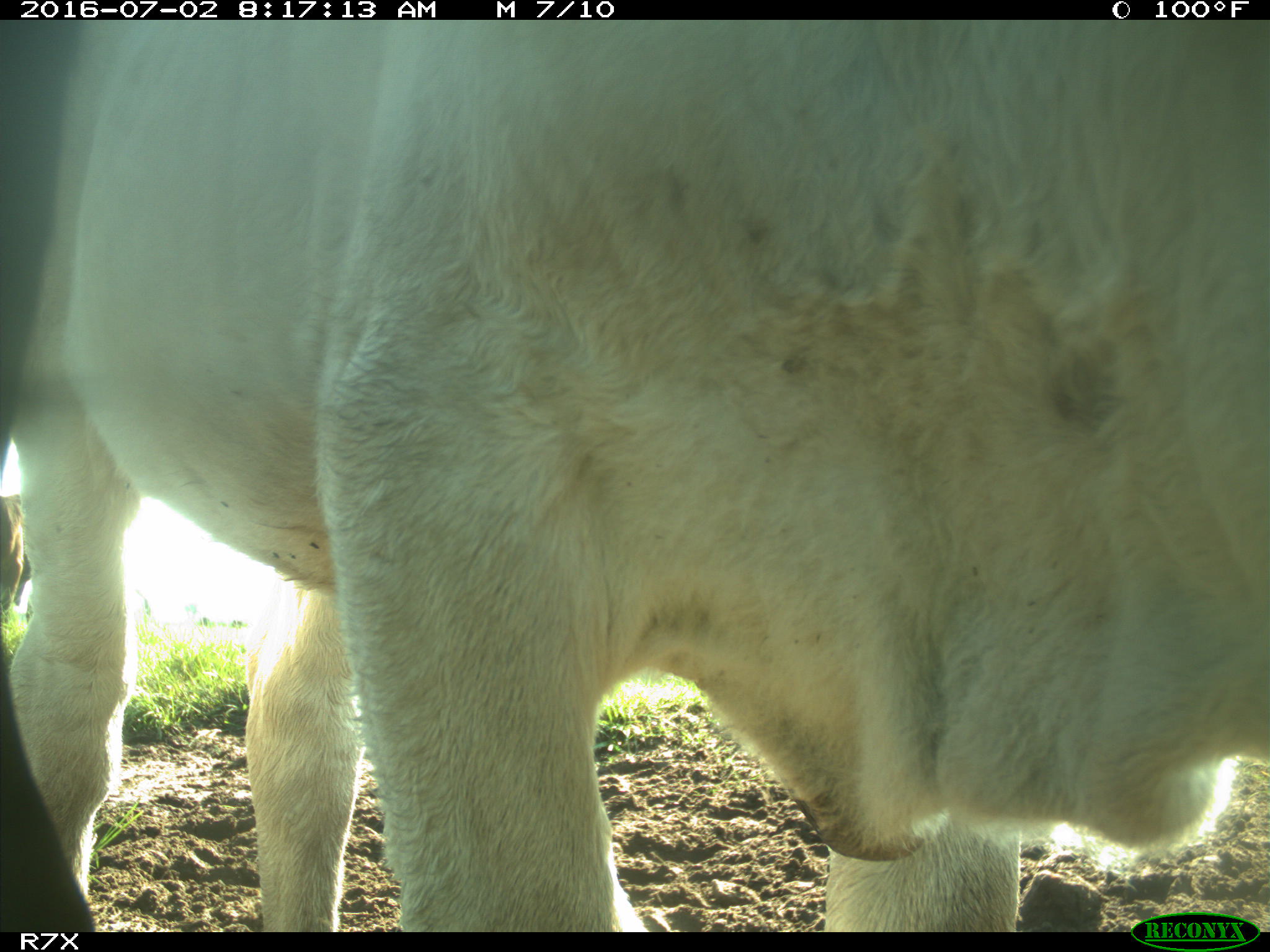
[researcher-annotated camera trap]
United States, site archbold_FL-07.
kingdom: Animalia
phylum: Chordata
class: Mammalia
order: Artiodactyla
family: Bovidae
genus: Bos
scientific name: Bos taurus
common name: domestic cow